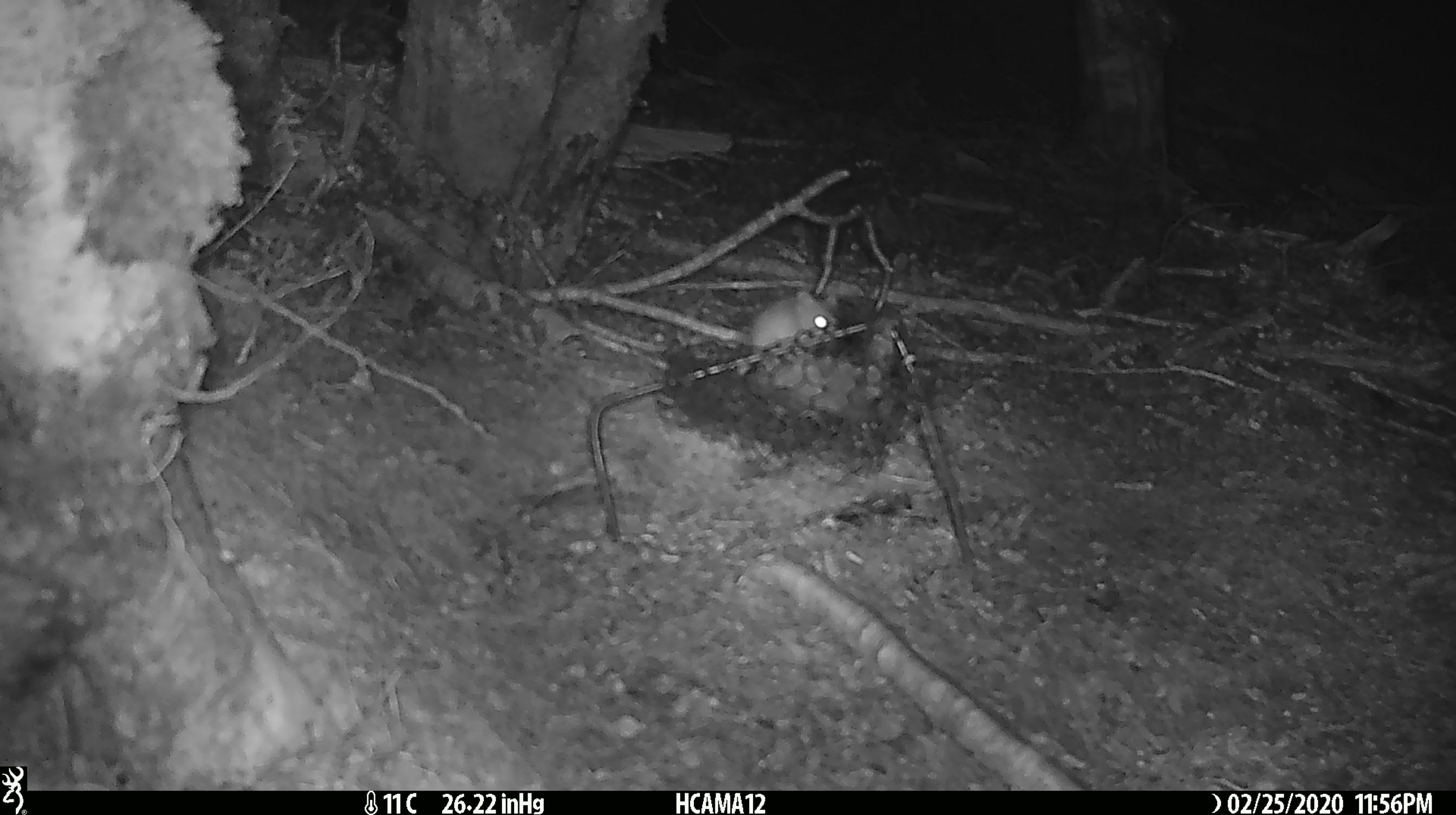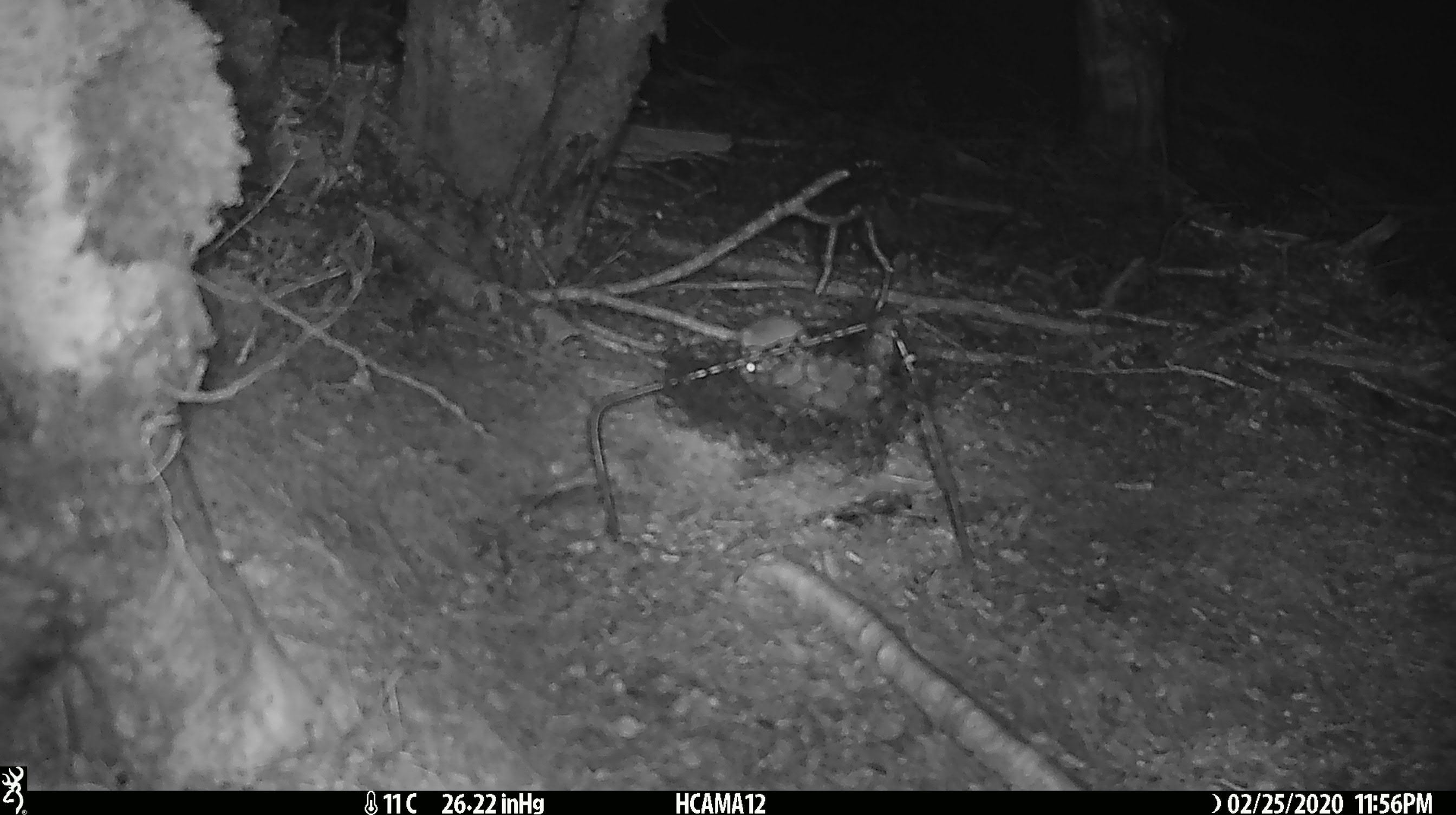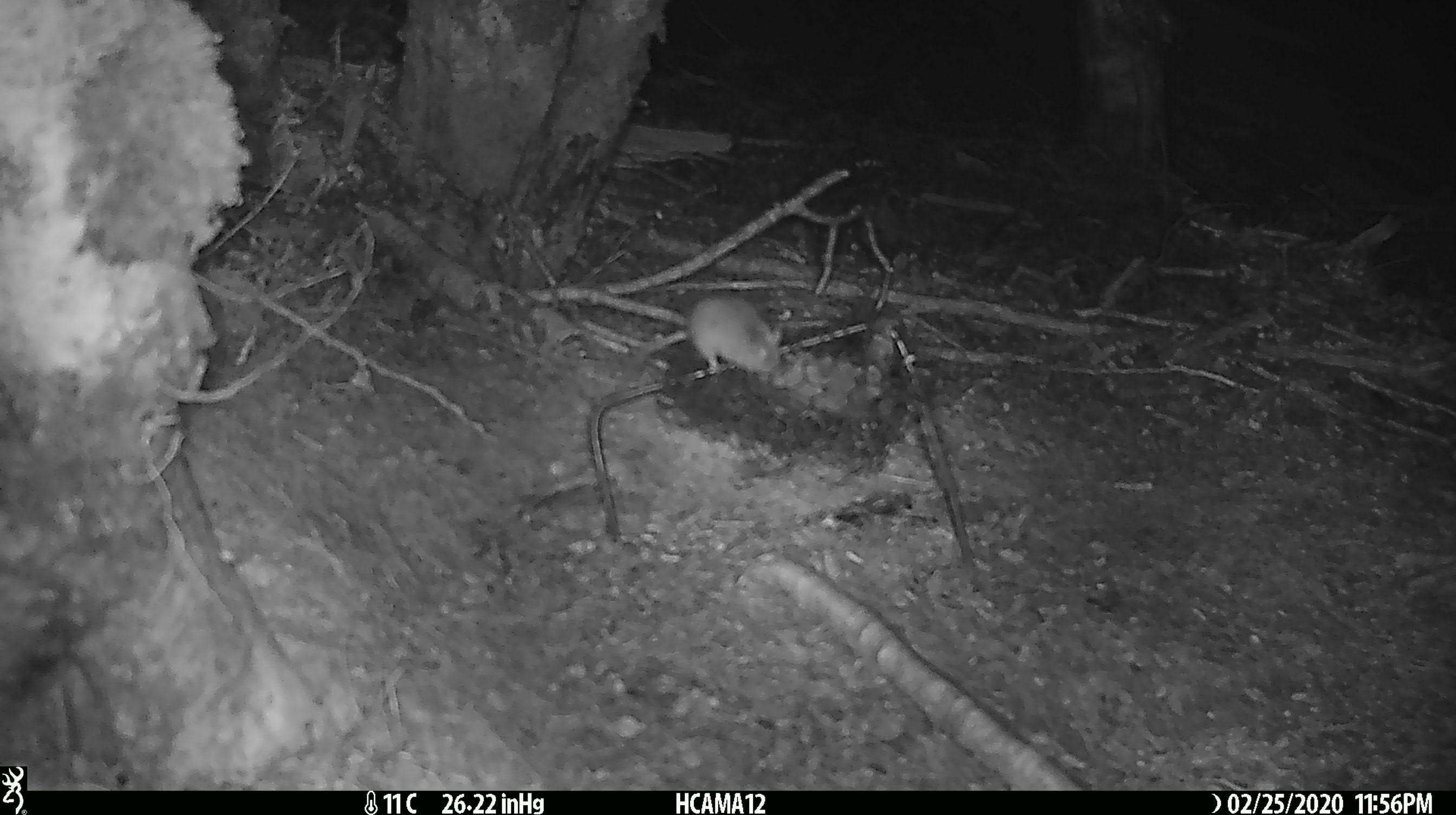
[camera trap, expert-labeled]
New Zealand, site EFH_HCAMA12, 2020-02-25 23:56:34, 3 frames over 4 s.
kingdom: Animalia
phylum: Chordata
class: Mammalia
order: Rodentia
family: Muridae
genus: Mus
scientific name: Mus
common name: mouse